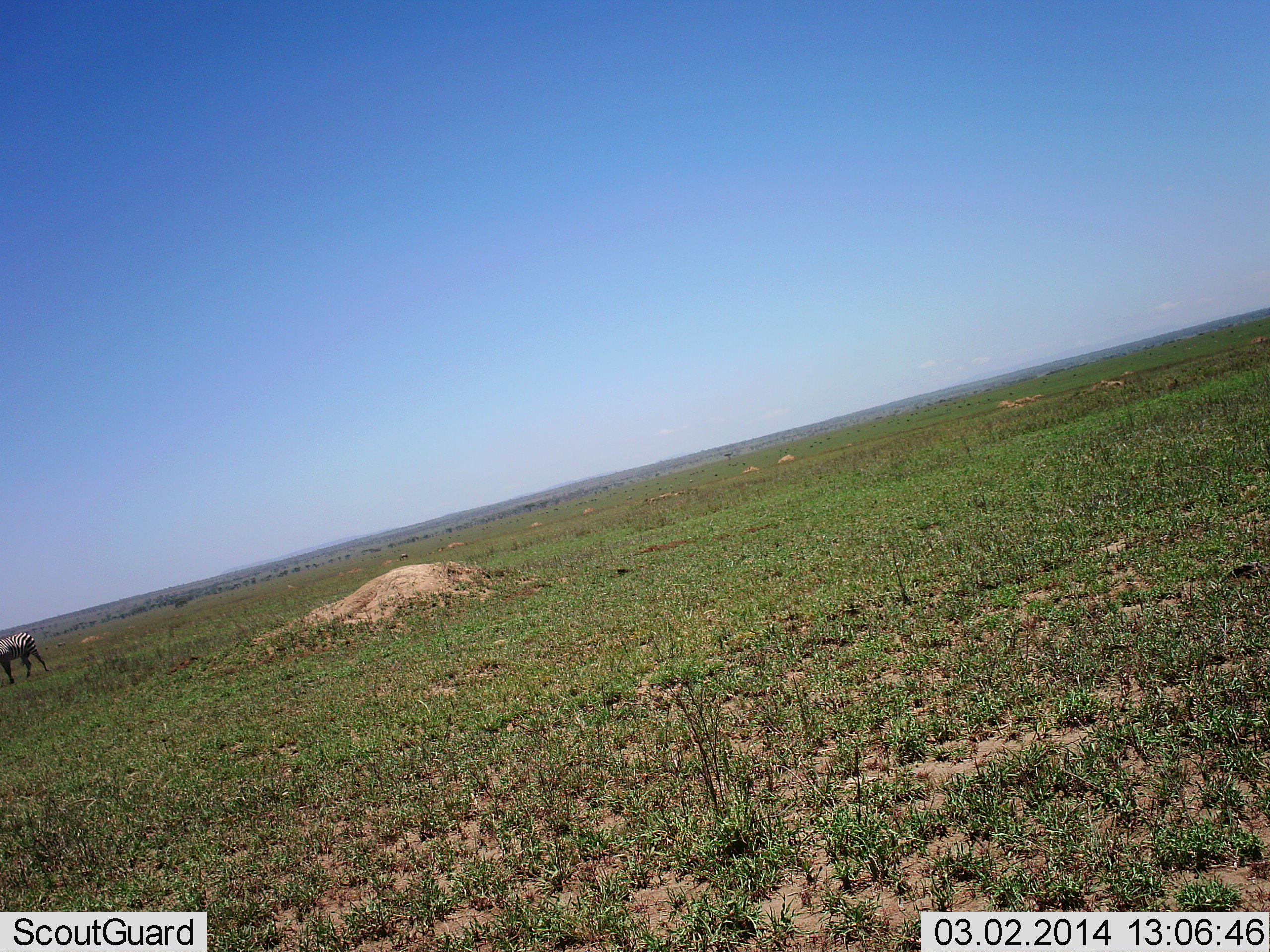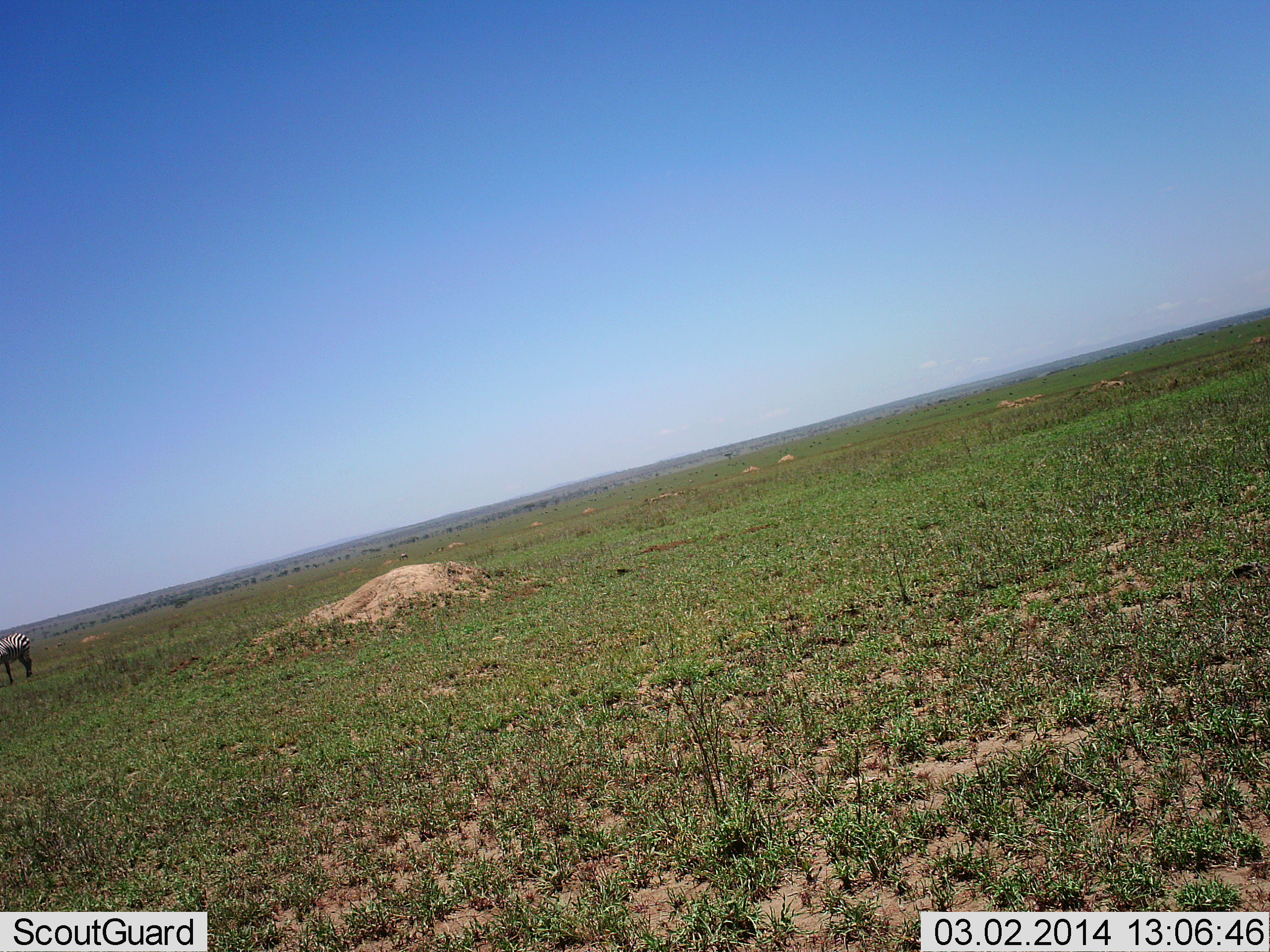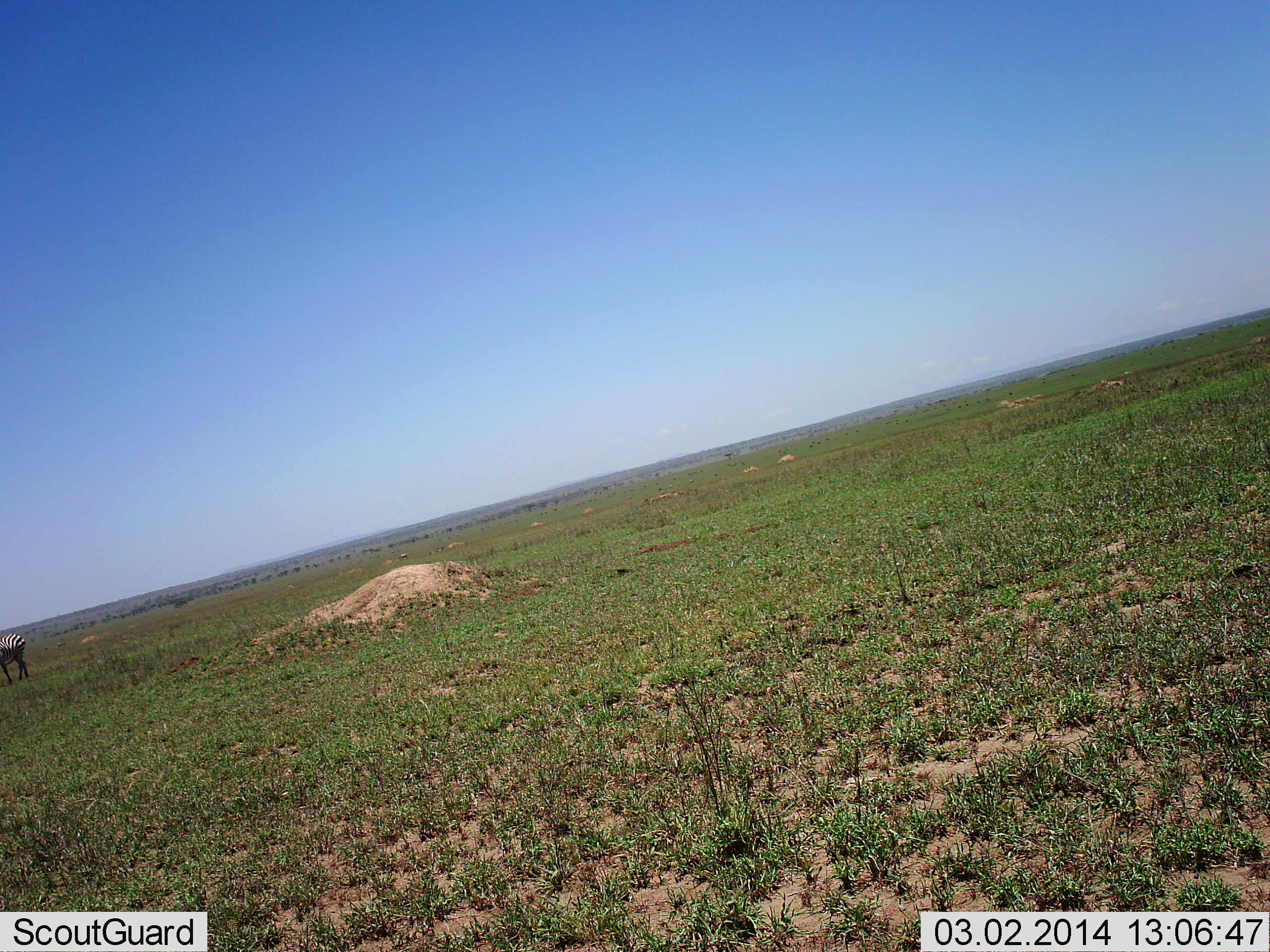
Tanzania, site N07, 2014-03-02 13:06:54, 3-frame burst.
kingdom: Animalia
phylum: Chordata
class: Mammalia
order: Perissodactyla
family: Equidae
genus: Equus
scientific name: Equus quagga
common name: plains zebra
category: zebra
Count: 1.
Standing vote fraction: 60%.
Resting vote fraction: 10%.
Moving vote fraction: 50%.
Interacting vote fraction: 0%.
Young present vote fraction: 0%.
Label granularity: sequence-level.